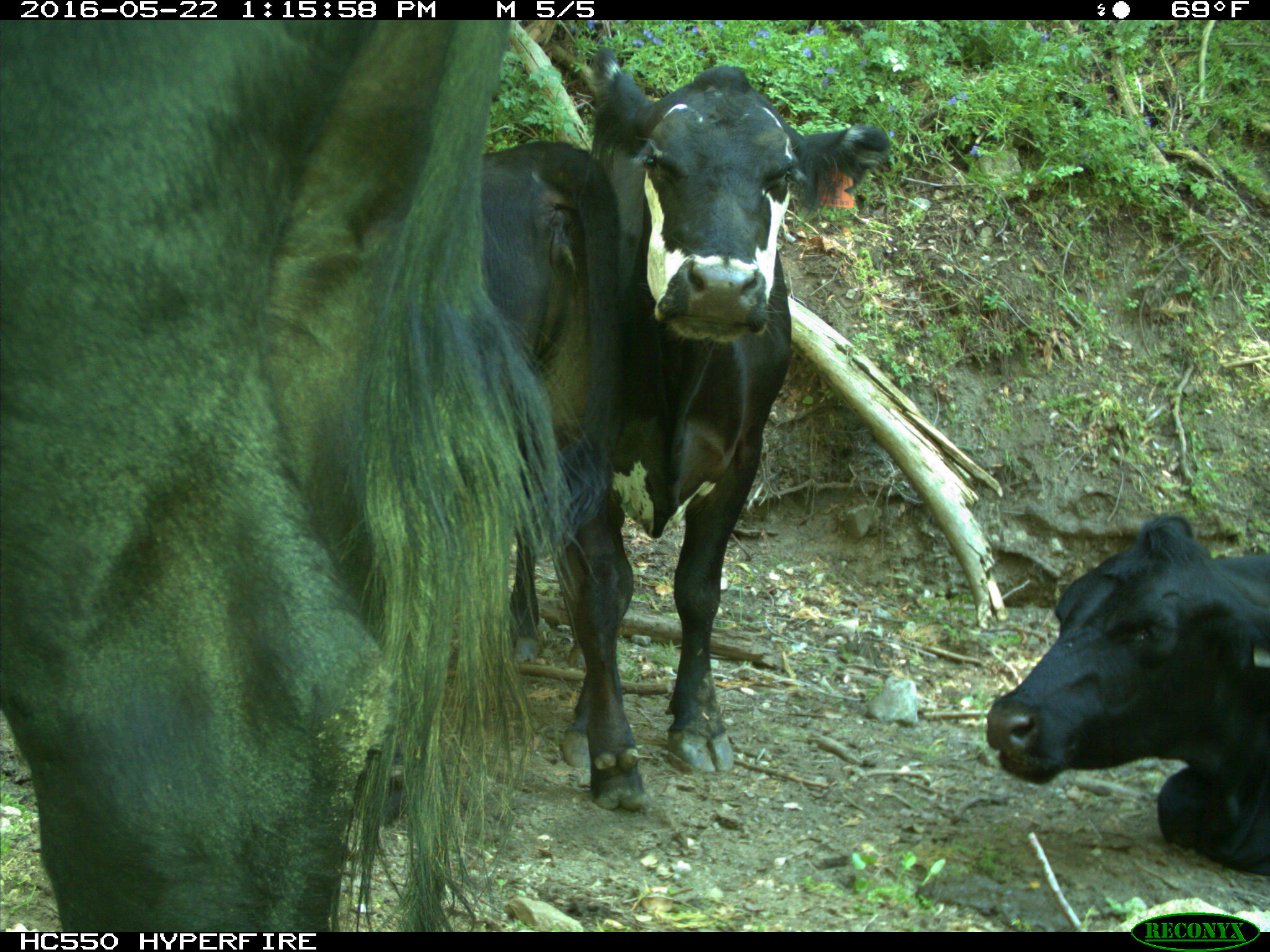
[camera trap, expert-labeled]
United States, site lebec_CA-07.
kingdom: Animalia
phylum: Chordata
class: Mammalia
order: Artiodactyla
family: Bovidae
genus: Bos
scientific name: Bos taurus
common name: domestic cow